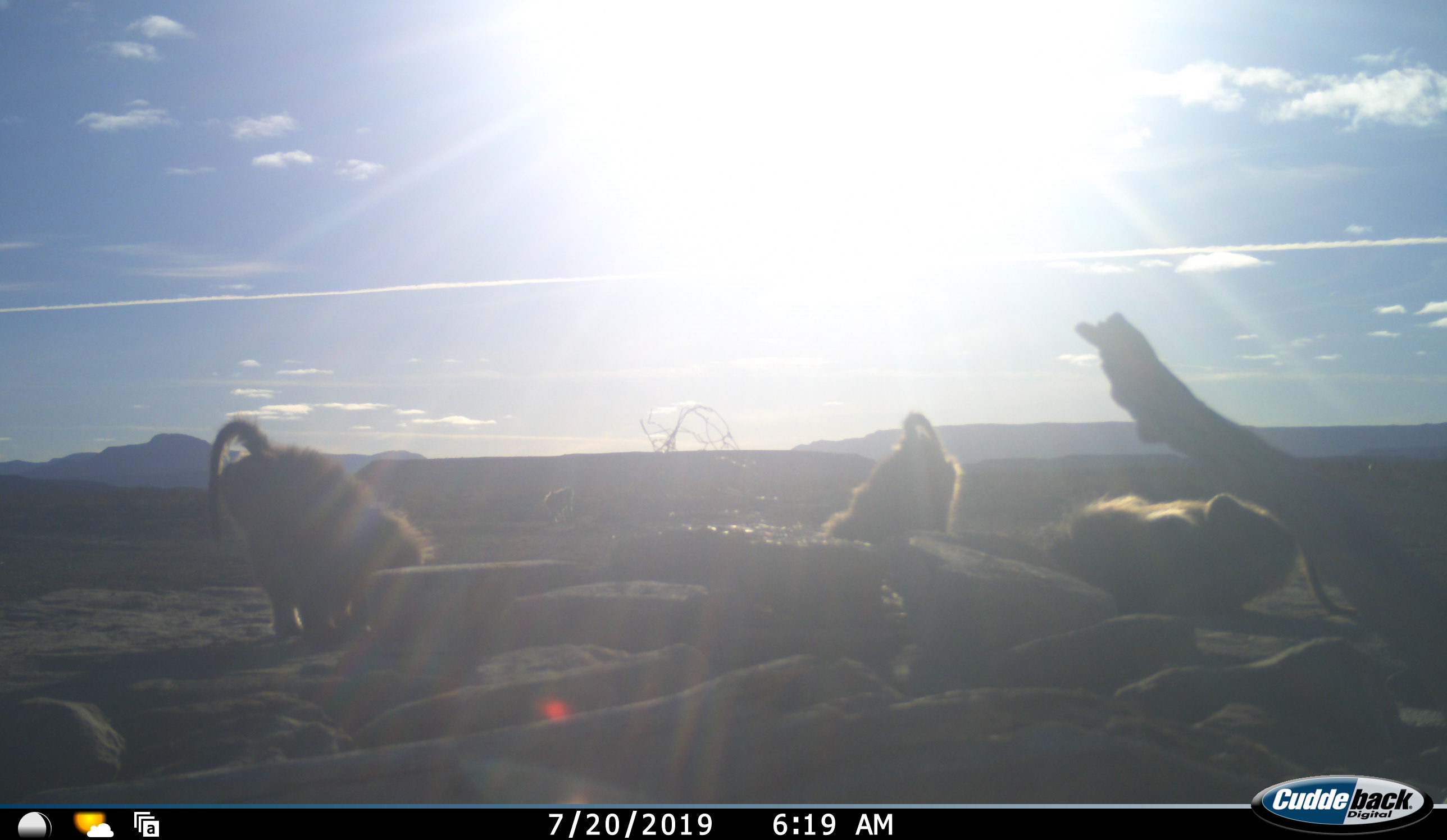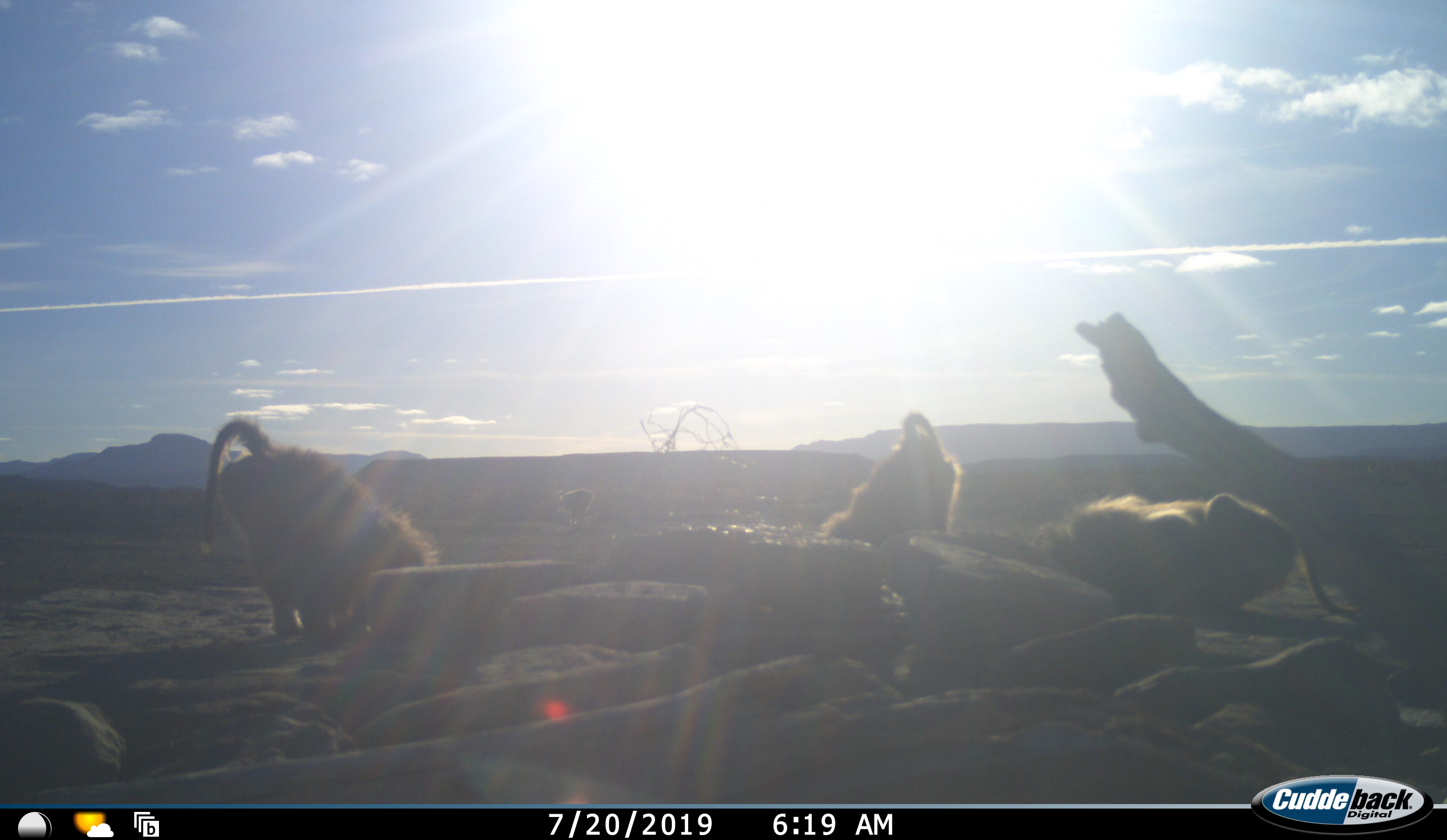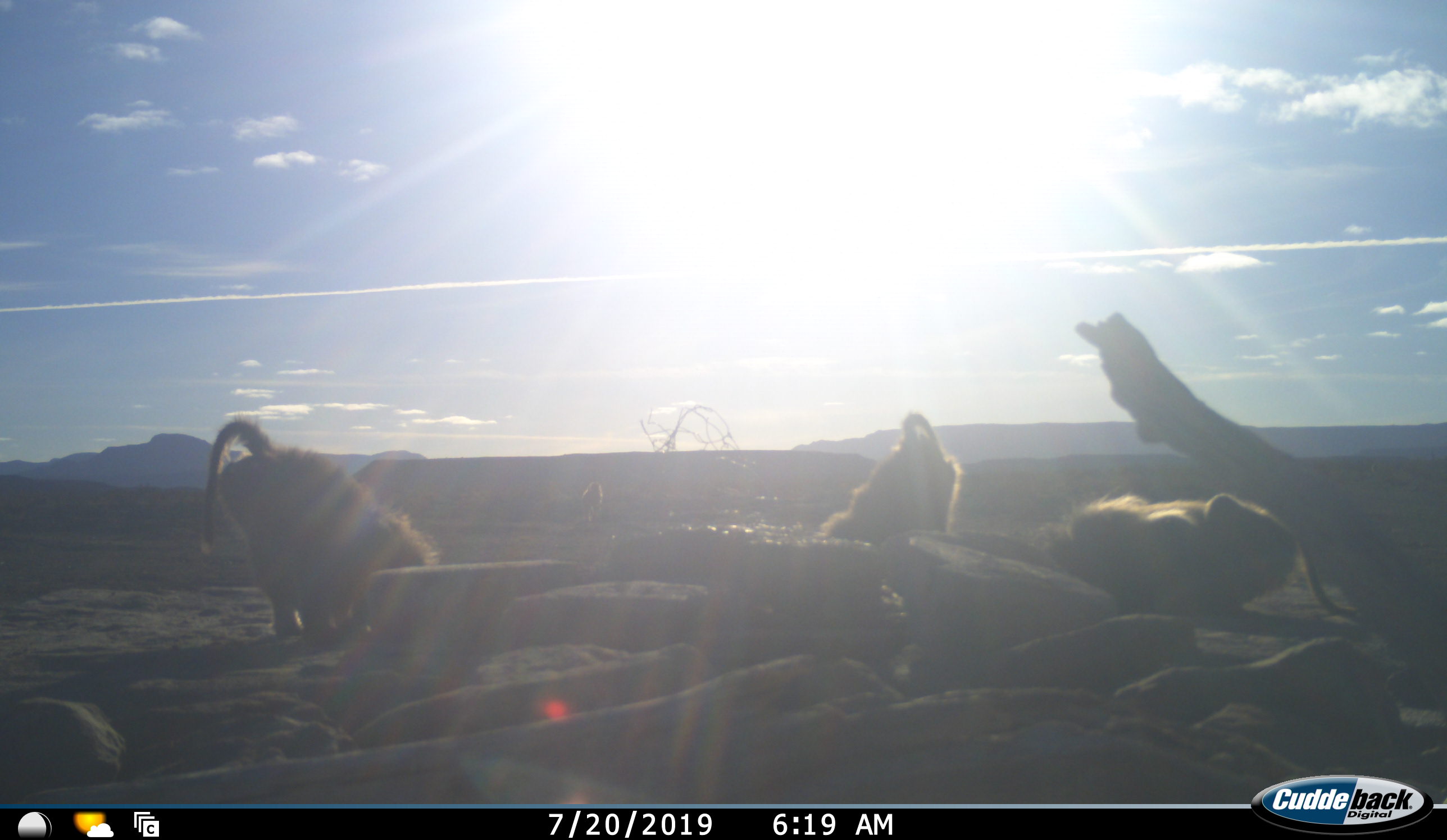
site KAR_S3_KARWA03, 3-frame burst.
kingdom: Animalia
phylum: Chordata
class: Mammalia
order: Primates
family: Cercopithecidae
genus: Papio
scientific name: Papio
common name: baboon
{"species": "baboon (Papio)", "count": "3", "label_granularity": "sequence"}